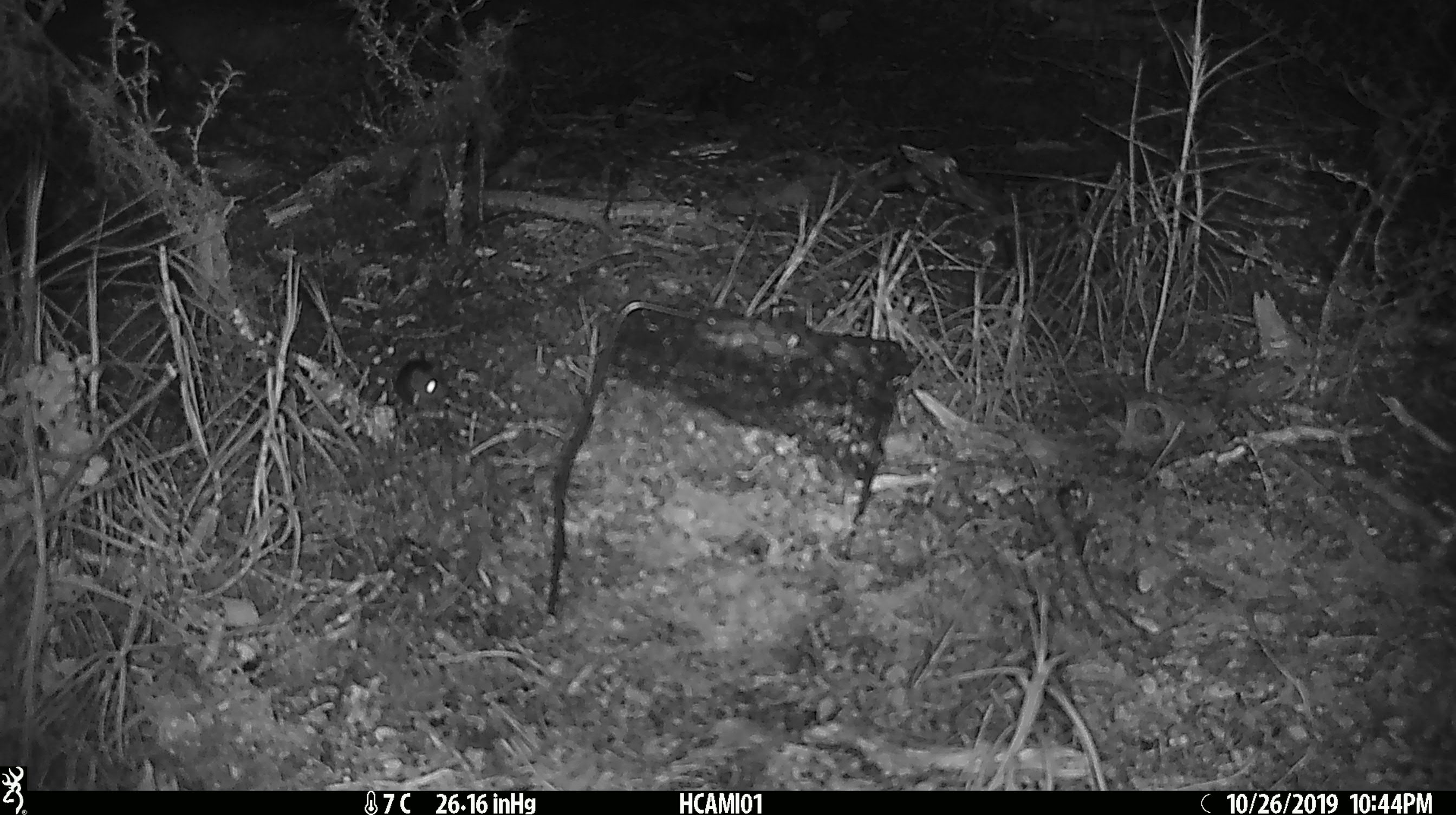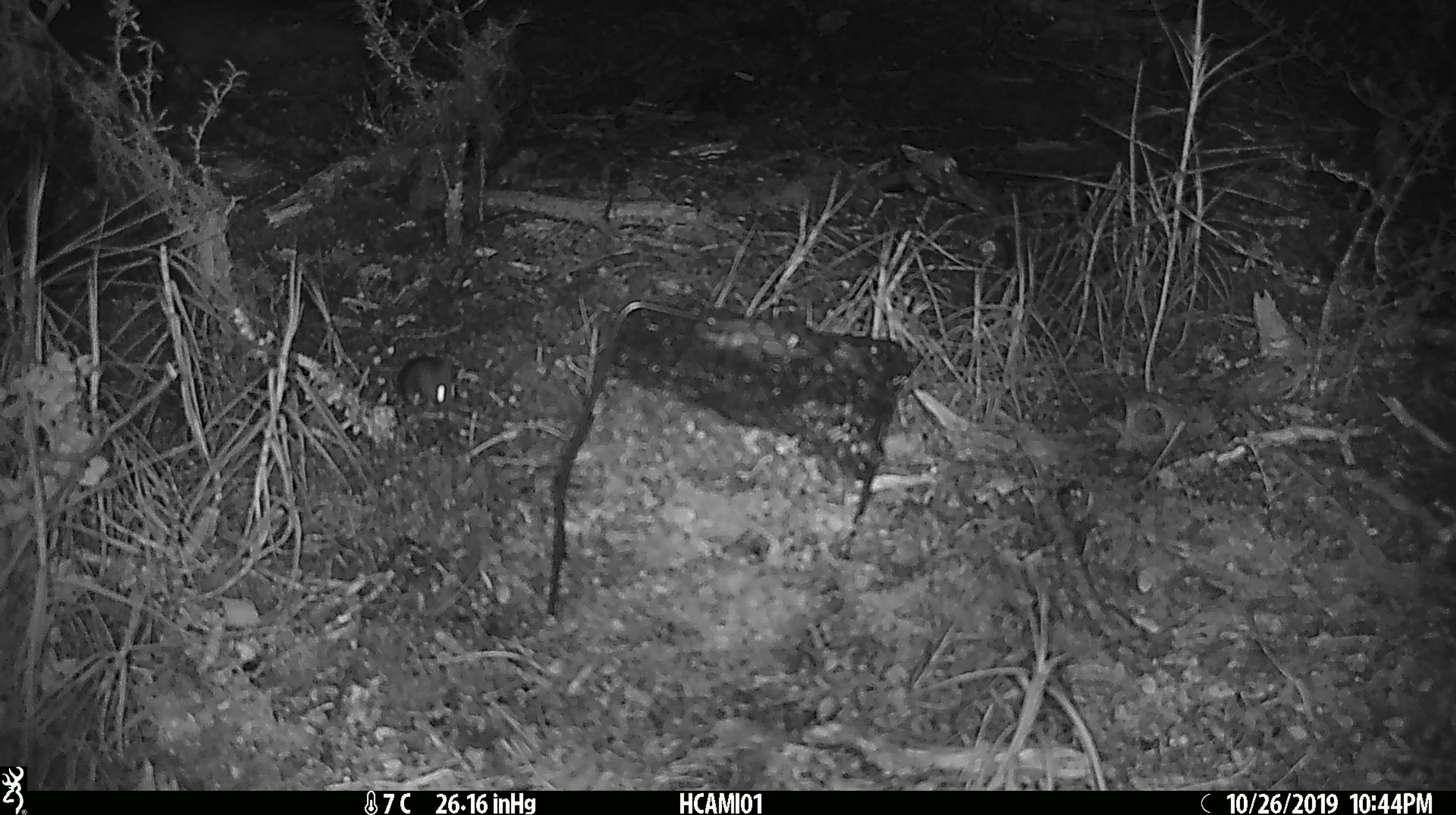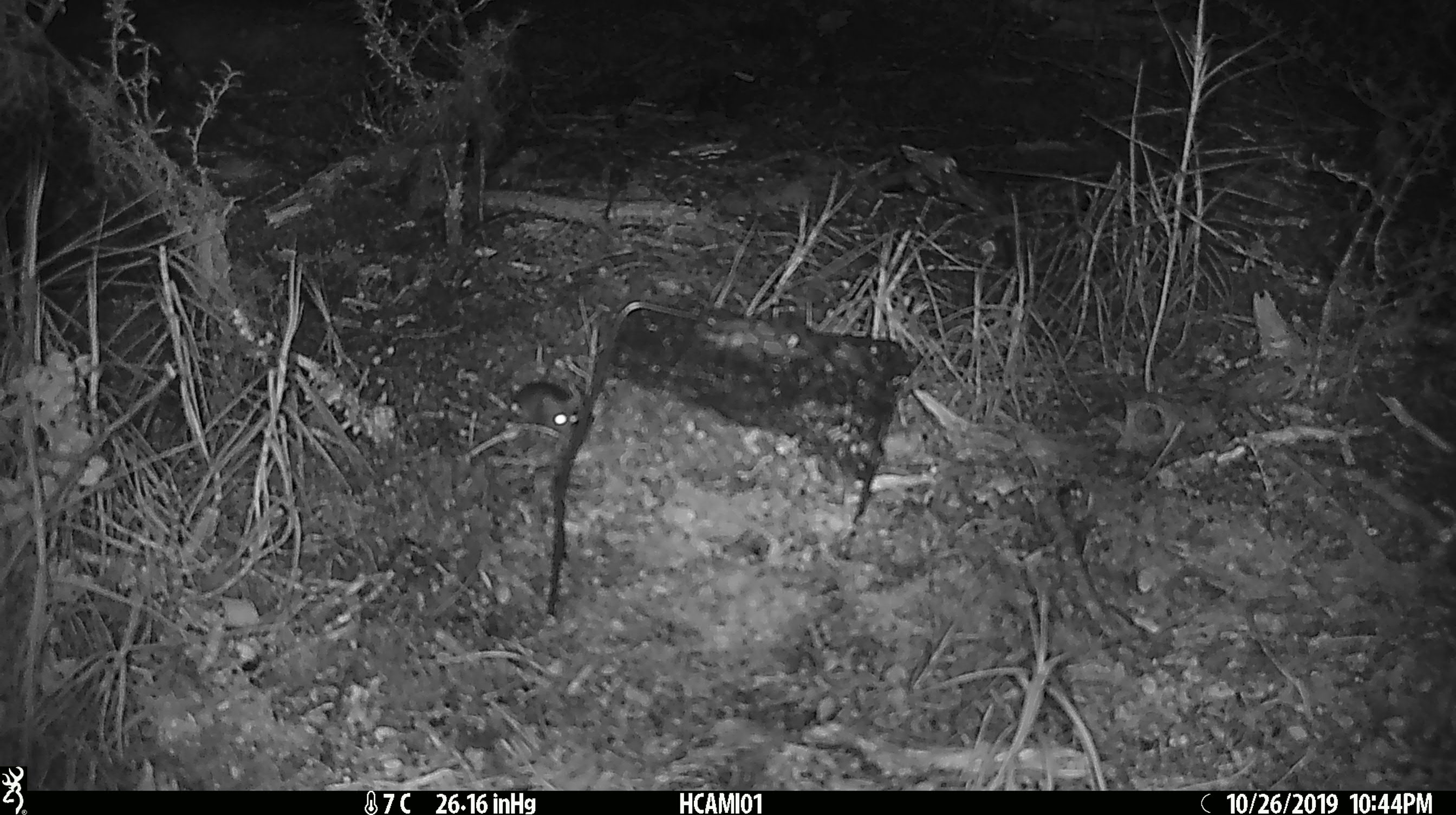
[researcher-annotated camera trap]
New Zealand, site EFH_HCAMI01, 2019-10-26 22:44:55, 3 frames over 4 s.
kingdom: Animalia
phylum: Chordata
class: Mammalia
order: Rodentia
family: Muridae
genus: Mus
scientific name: Mus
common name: mouse